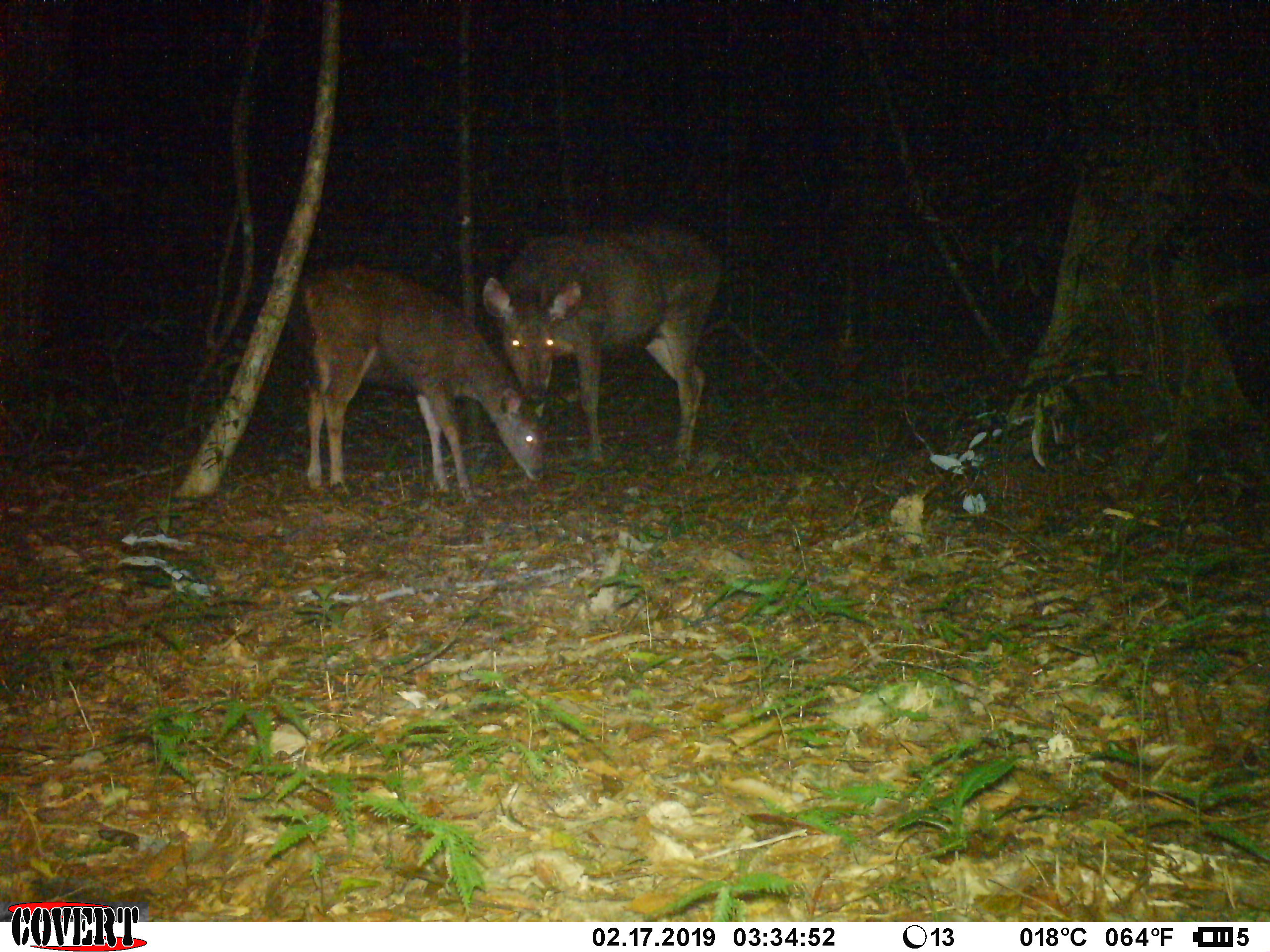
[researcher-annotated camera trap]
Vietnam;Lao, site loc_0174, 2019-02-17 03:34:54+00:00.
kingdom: Animalia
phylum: Chordata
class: Mammalia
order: Artiodactyla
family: Cervidae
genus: Rusa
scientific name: Rusa unicolor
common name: sambar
Sambar (Rusa unicolor). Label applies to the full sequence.